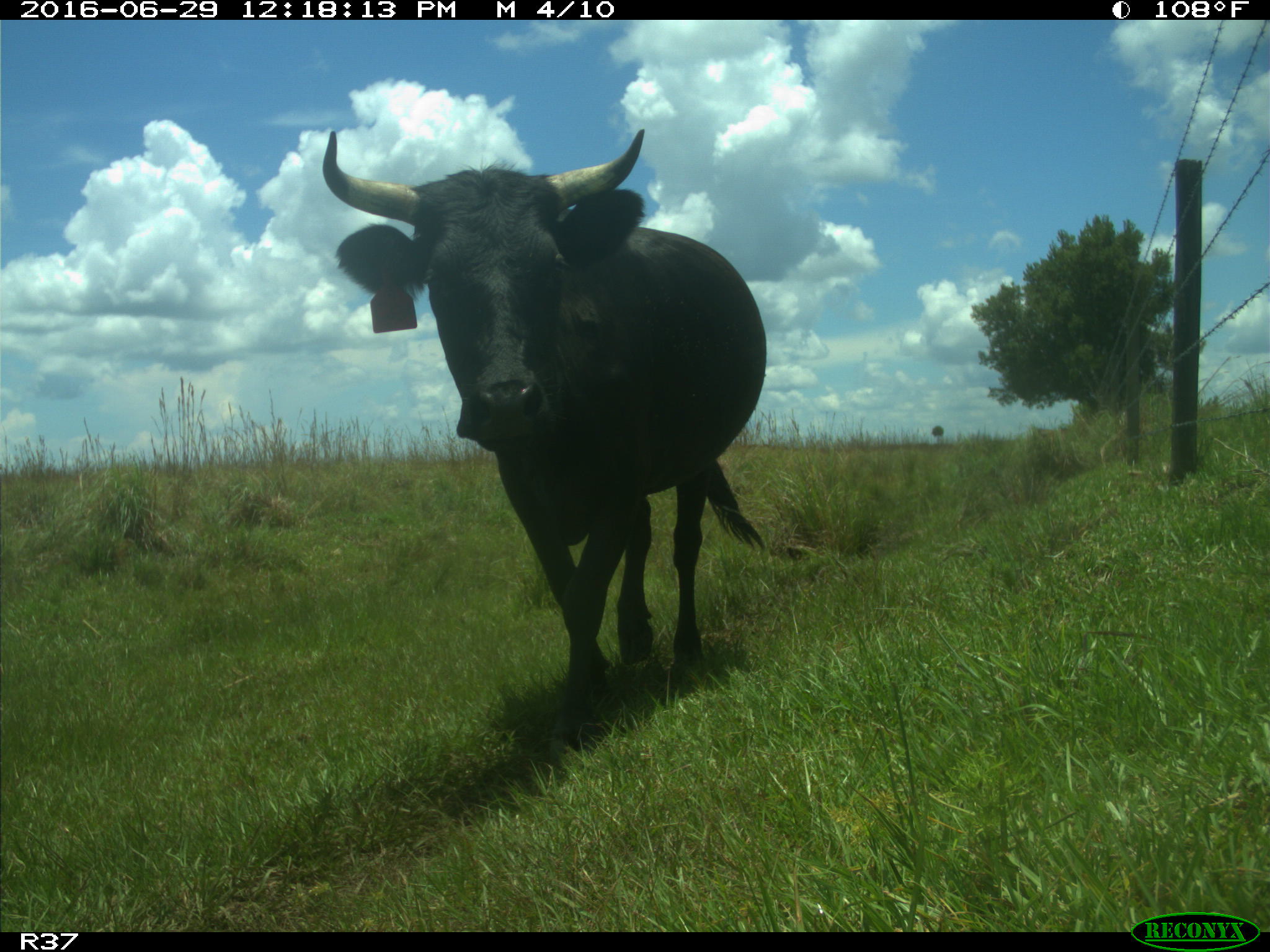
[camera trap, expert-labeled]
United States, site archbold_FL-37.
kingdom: Animalia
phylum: Chordata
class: Mammalia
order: Artiodactyla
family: Bovidae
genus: Bos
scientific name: Bos taurus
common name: domestic cow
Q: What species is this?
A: Bos taurus (domestic cow).